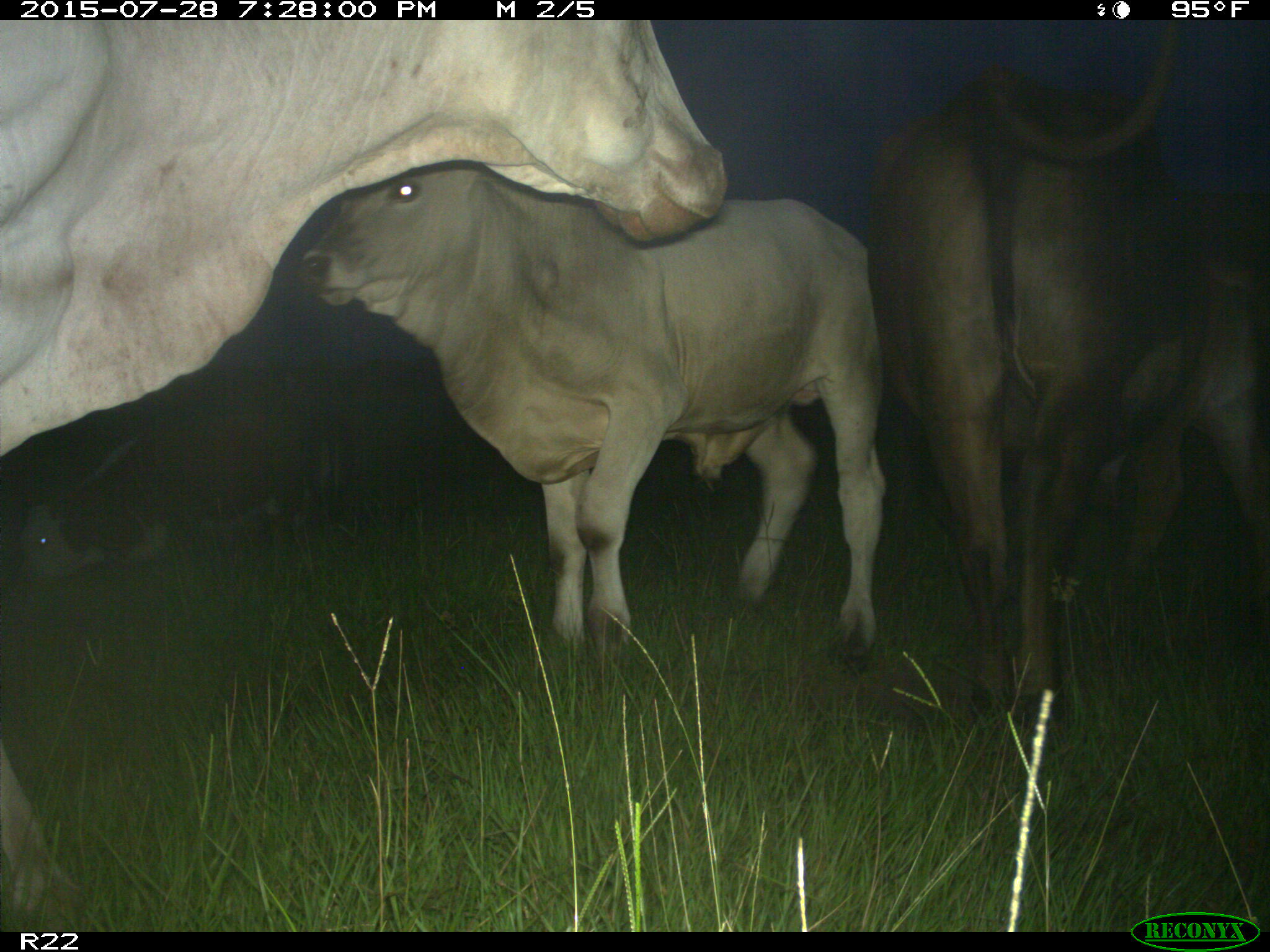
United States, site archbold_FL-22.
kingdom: Animalia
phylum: Chordata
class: Mammalia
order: Artiodactyla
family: Bovidae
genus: Bos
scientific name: Bos taurus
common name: domestic cow